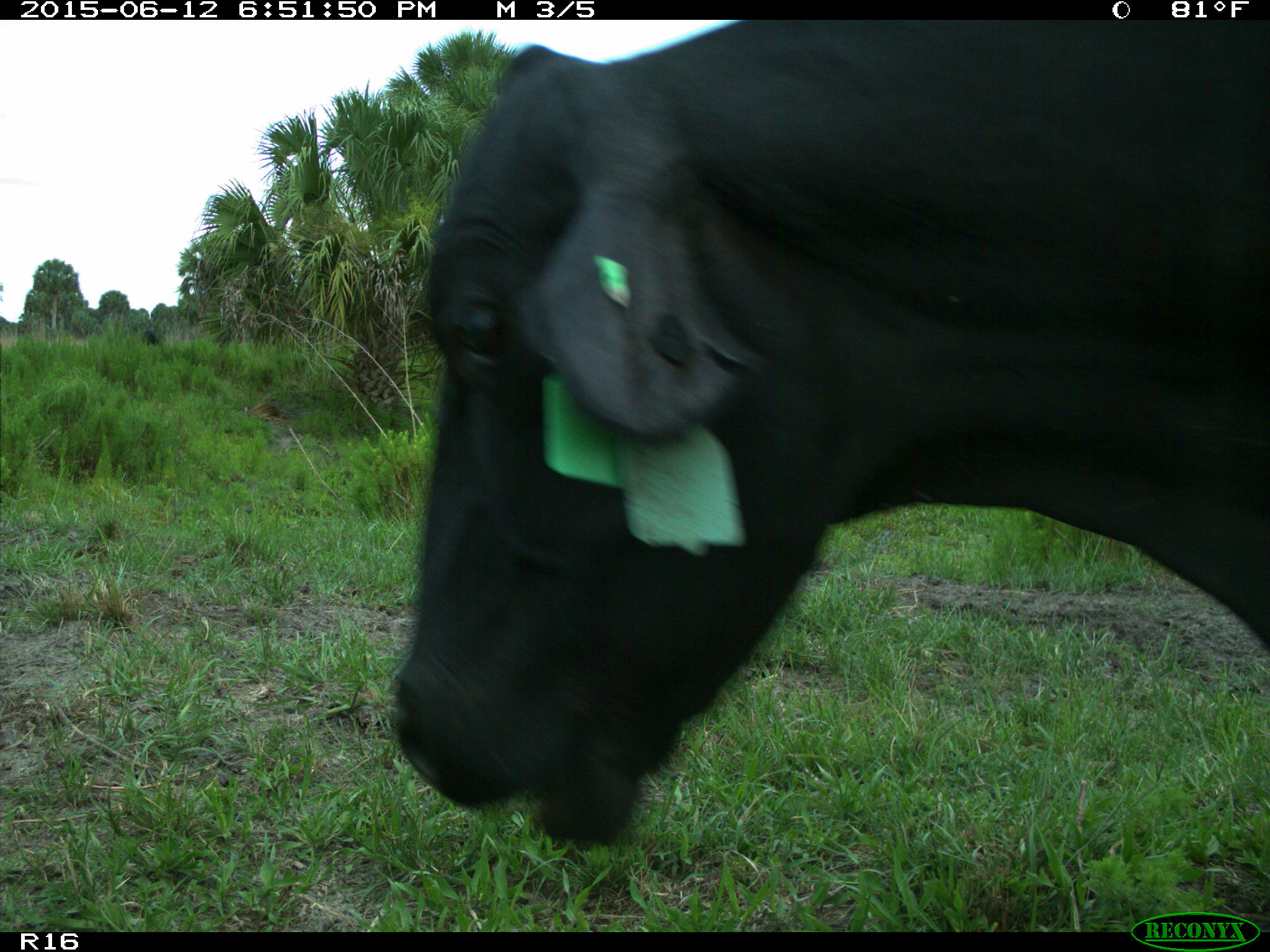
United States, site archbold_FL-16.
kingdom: Animalia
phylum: Chordata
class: Mammalia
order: Artiodactyla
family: Bovidae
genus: Bos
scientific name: Bos taurus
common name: domestic cow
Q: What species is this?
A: Bos taurus (domestic cow).